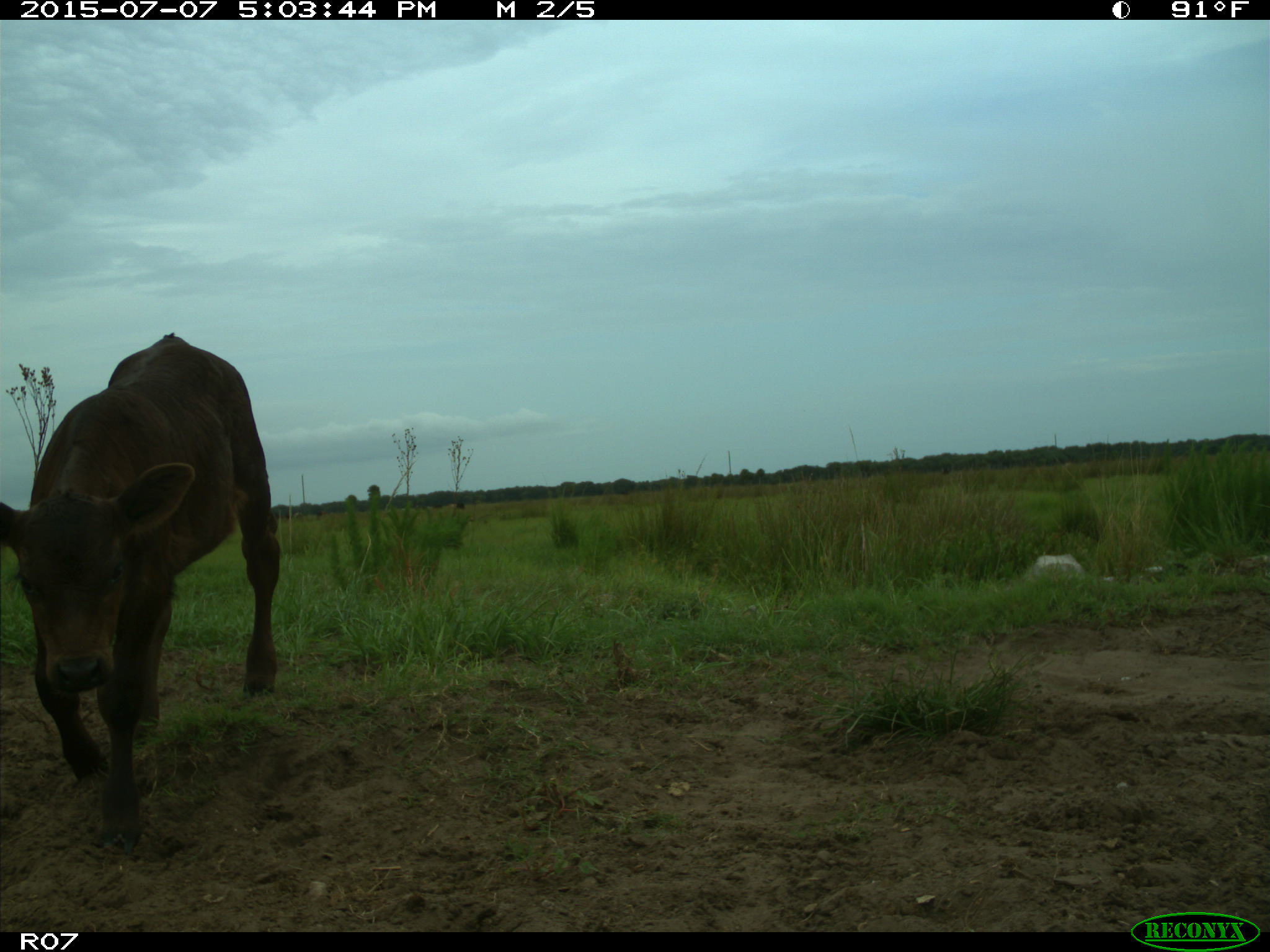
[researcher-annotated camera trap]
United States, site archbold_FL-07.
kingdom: Animalia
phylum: Chordata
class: Mammalia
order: Artiodactyla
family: Bovidae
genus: Bos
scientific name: Bos taurus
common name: domestic cow